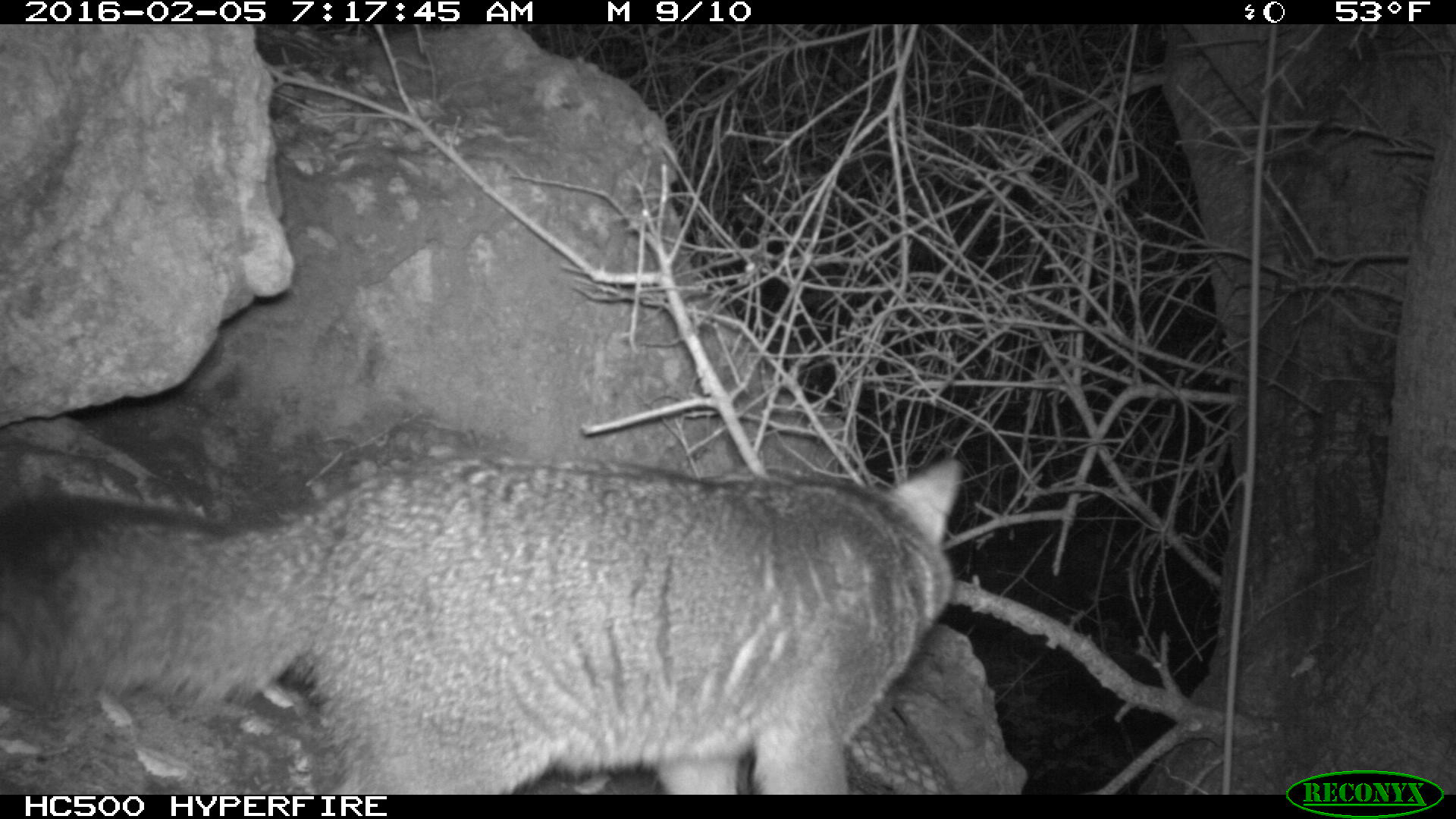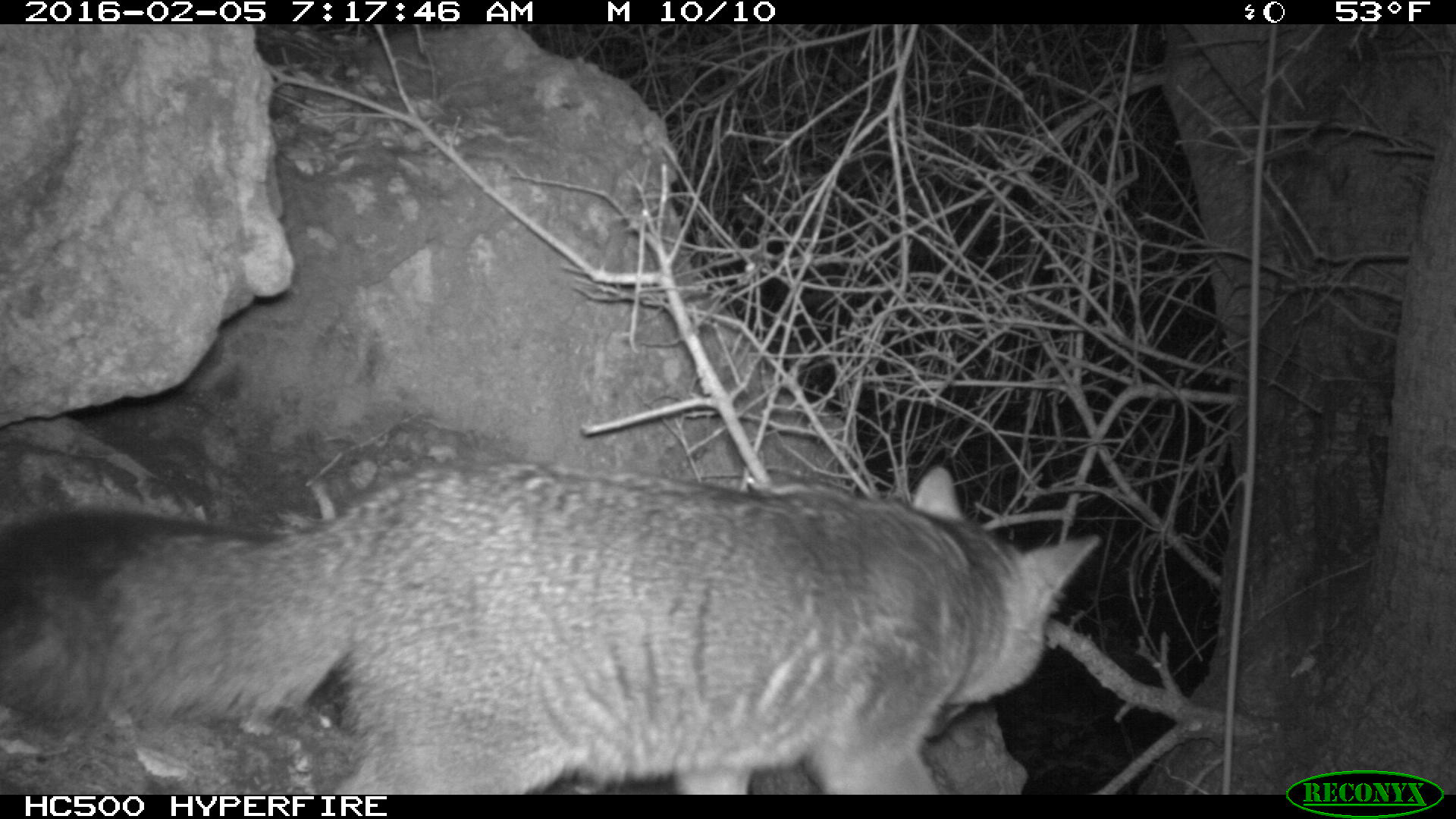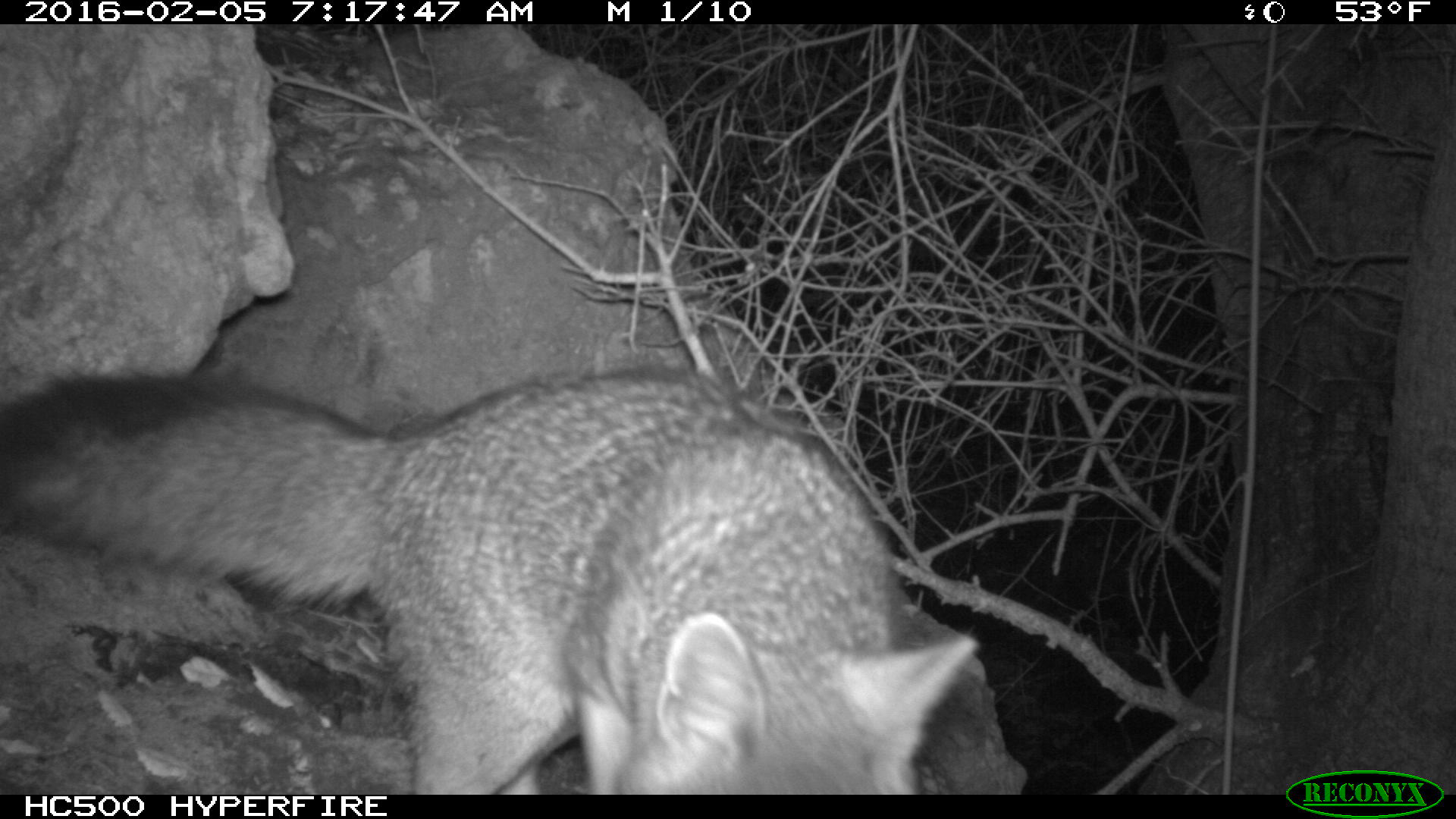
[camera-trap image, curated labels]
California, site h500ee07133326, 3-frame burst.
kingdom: Animalia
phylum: Chordata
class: Mammalia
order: Carnivora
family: Canidae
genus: Urocyon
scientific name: Urocyon littoralis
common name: island fox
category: fox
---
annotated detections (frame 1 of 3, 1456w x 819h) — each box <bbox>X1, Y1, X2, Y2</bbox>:
fox: <bbox>0, 448, 962, 792</bbox>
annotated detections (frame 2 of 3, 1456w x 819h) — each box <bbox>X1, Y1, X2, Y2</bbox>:
fox: <bbox>0, 465, 1102, 794</bbox>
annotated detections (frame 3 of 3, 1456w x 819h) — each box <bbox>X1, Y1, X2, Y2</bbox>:
fox: <bbox>0, 360, 977, 794</bbox>